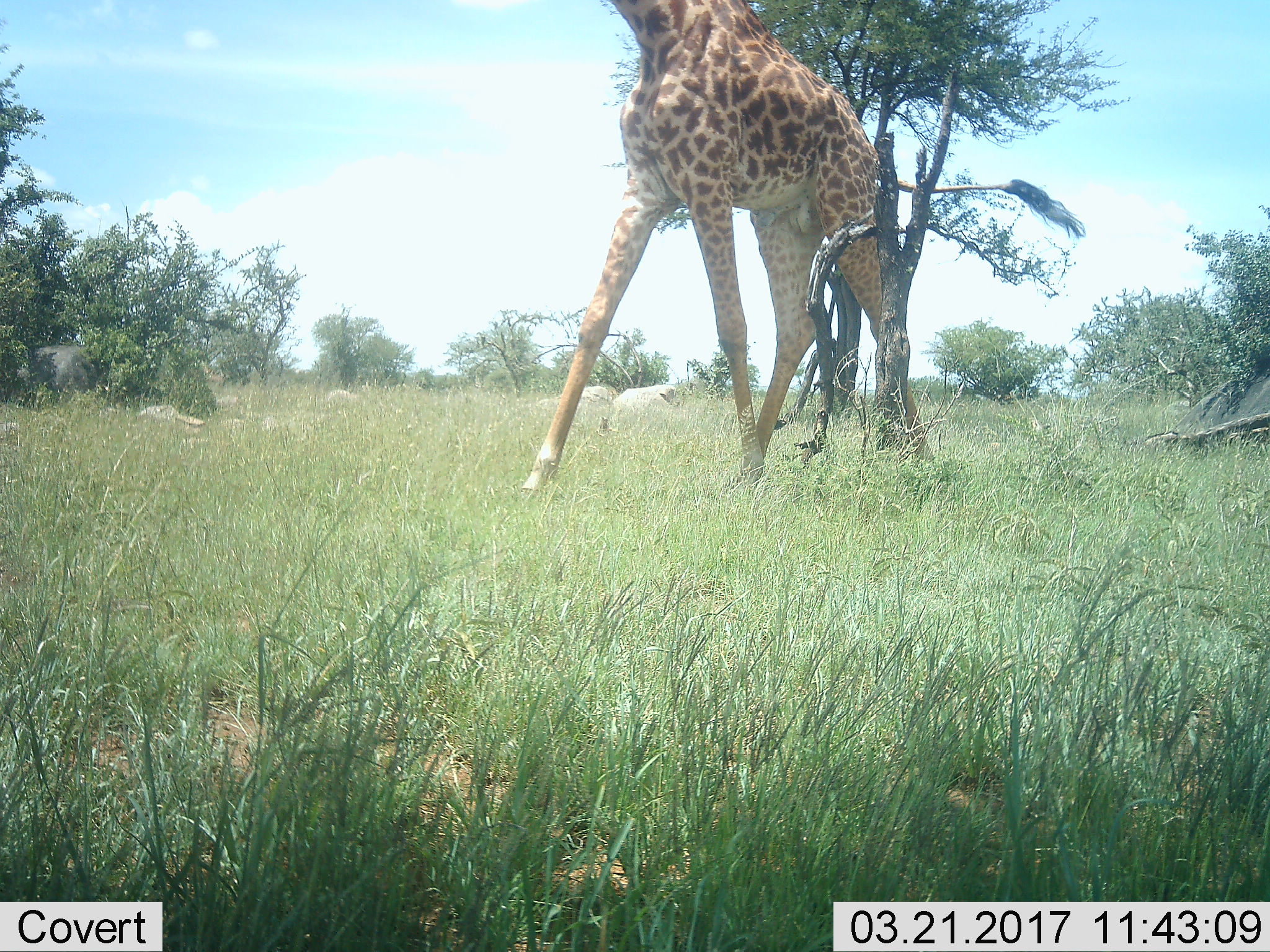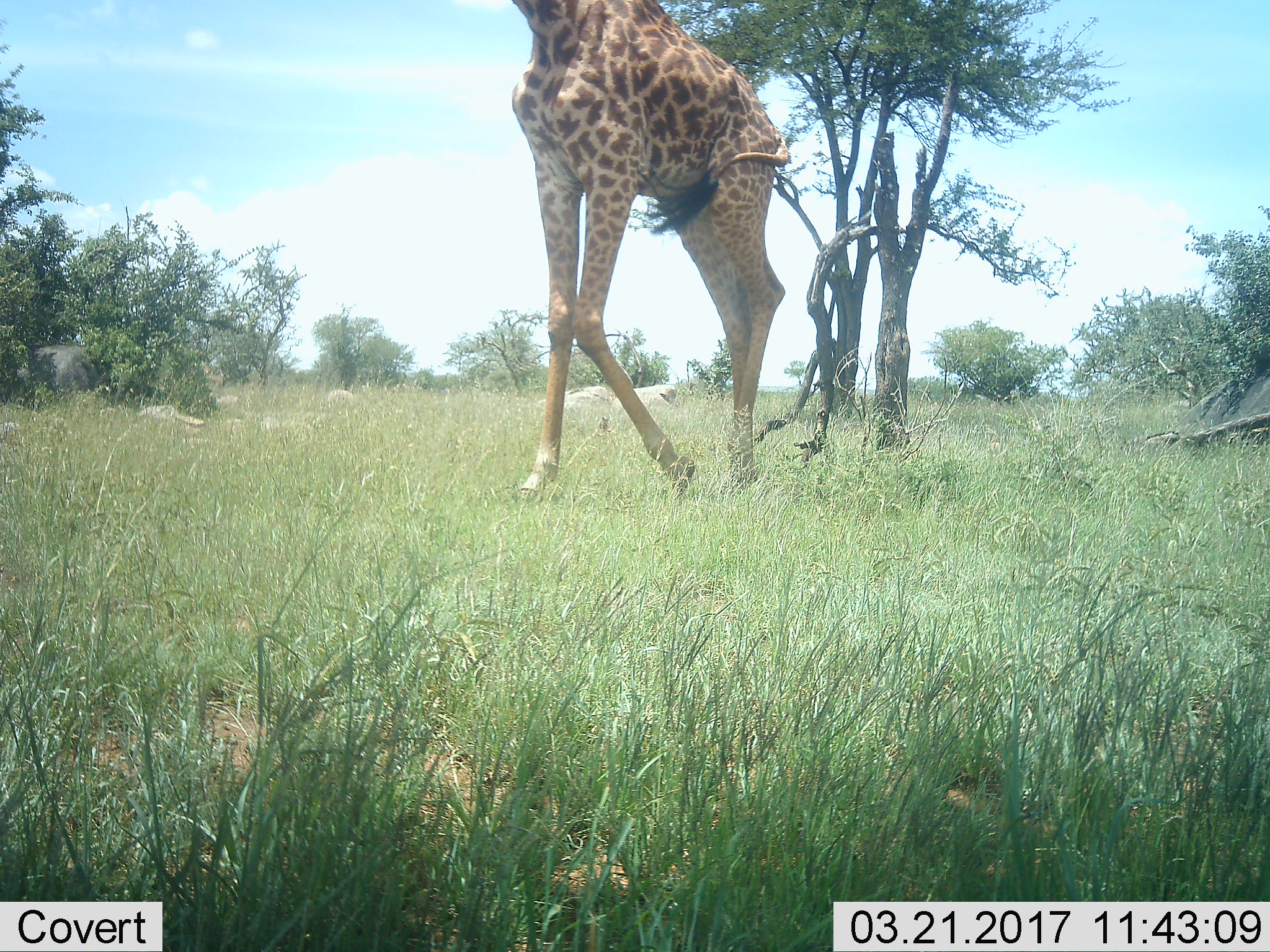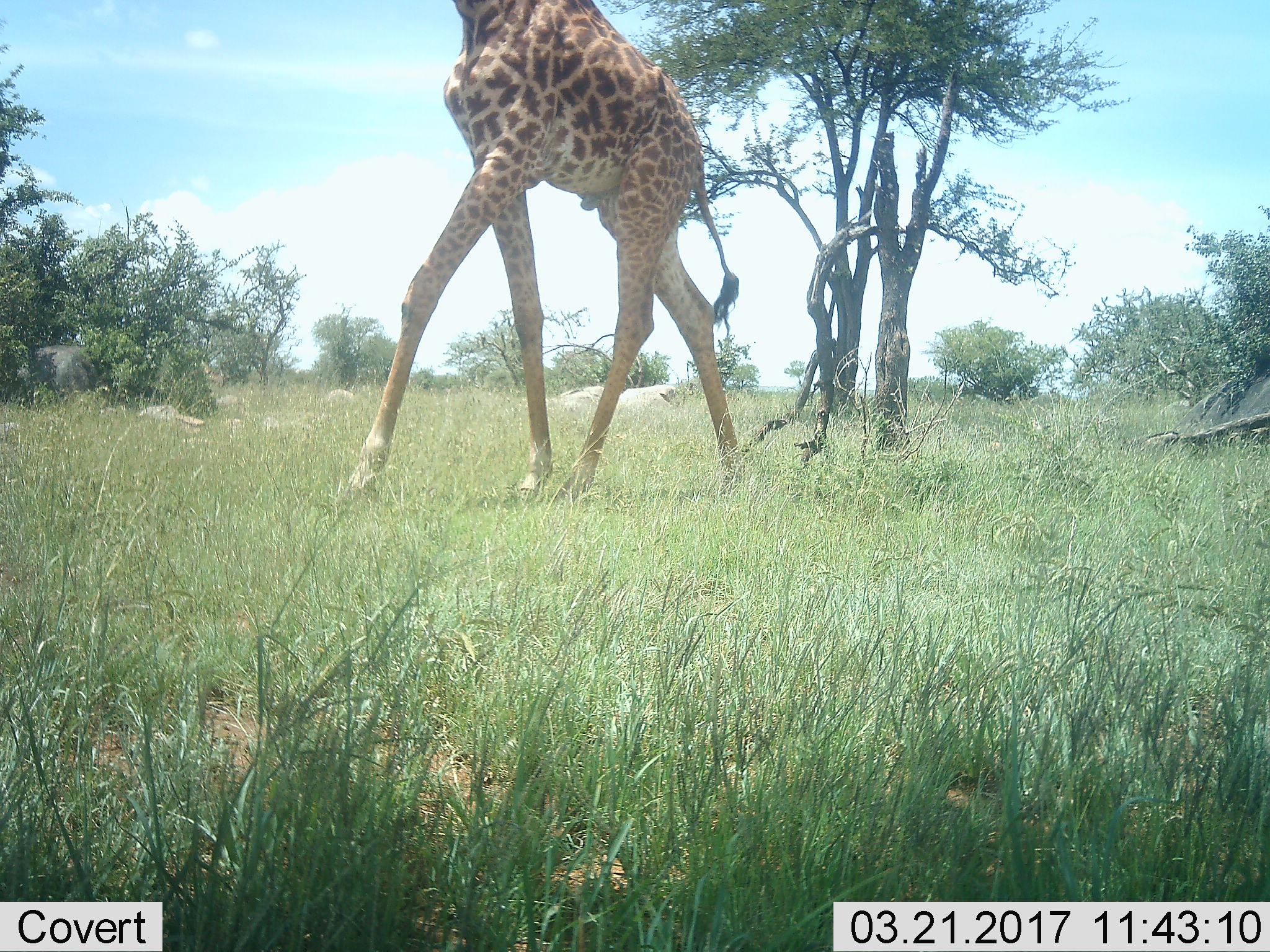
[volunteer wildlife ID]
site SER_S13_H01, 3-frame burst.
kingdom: Animalia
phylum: Chordata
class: Mammalia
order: Artiodactyla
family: Giraffidae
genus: Giraffa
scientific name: Giraffa camelopardalis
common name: giraffe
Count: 1.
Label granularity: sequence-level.